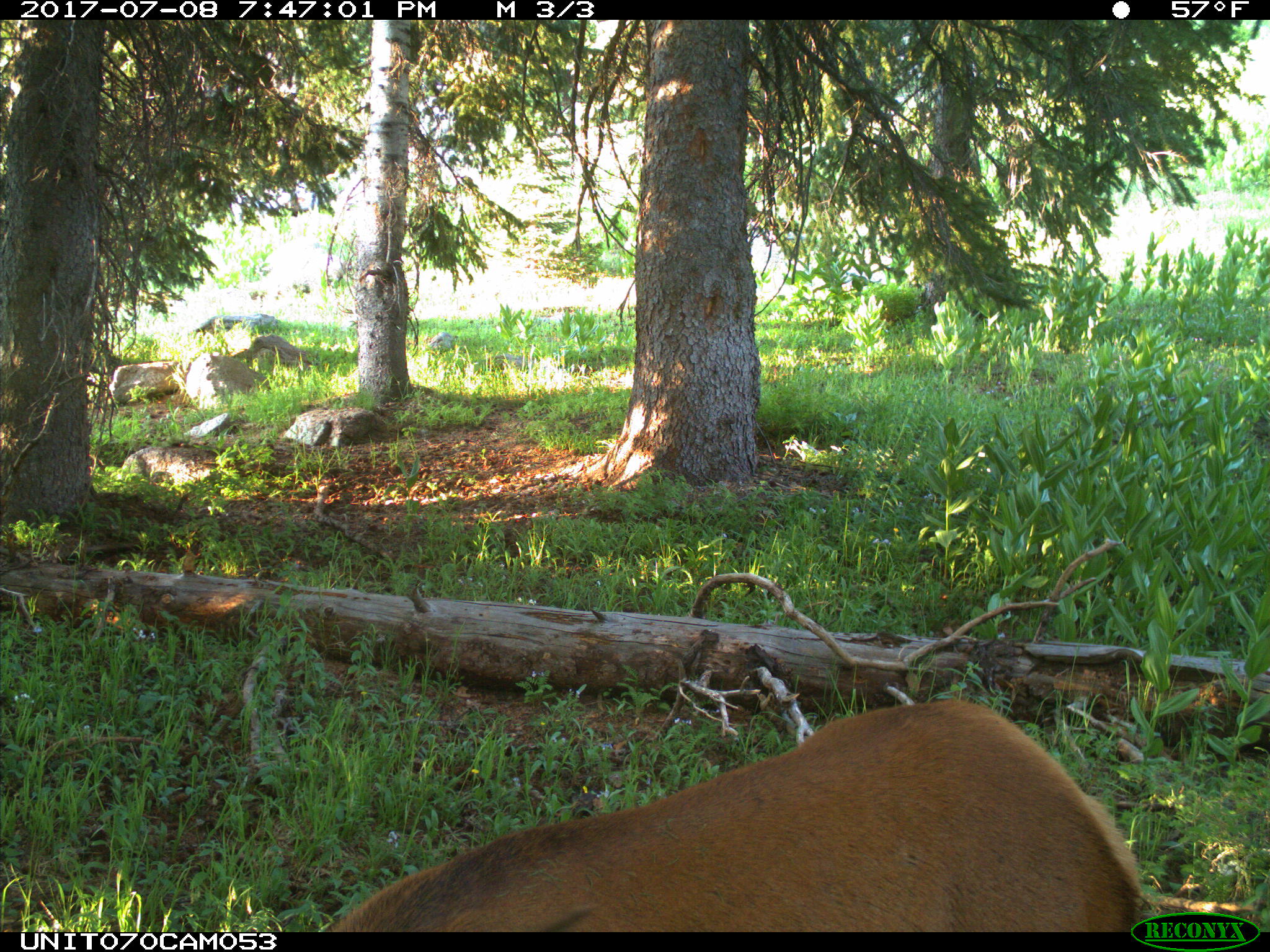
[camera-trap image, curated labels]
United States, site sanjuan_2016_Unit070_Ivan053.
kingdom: Animalia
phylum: Chordata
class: Mammalia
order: Artiodactyla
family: Cervidae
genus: Cervus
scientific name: Cervus elaphus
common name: red deer